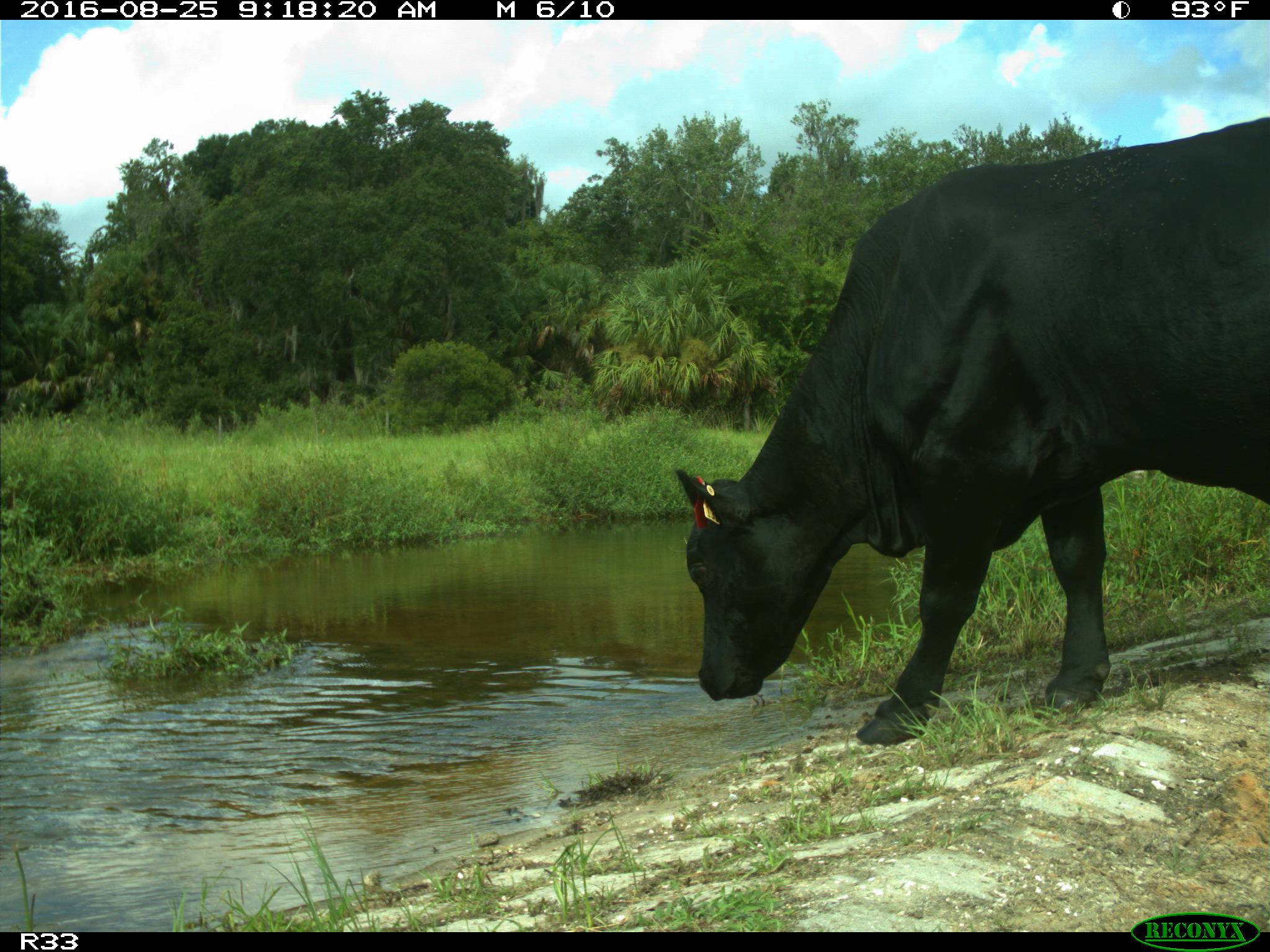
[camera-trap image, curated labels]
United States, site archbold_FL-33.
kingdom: Animalia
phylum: Chordata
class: Mammalia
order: Artiodactyla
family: Bovidae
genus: Bos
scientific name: Bos taurus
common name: domestic cow